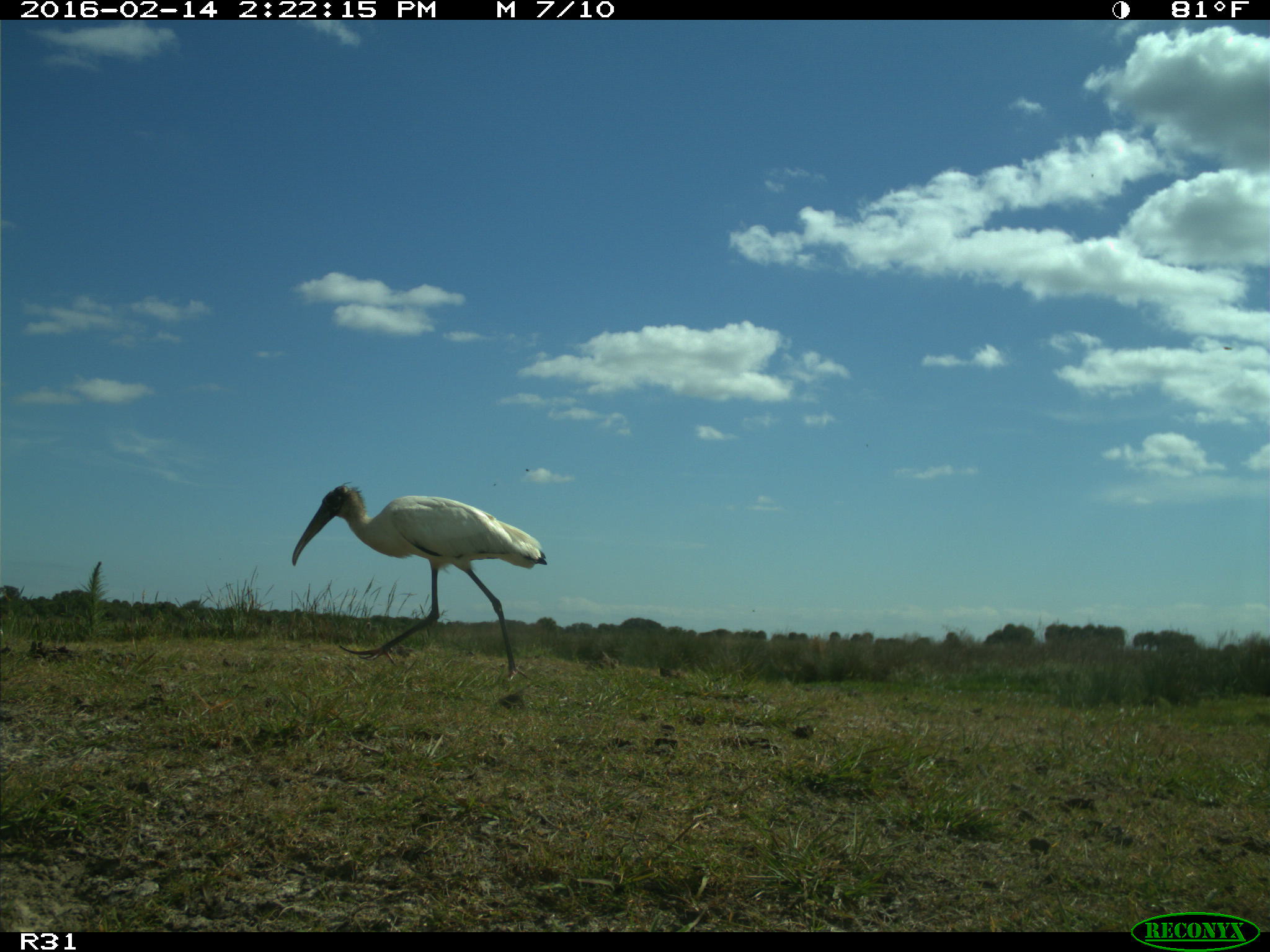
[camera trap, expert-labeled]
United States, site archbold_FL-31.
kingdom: Animalia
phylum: Chordata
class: Aves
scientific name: Aves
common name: birds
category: unidentified bird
Unidentified bird (birds) (Aves).